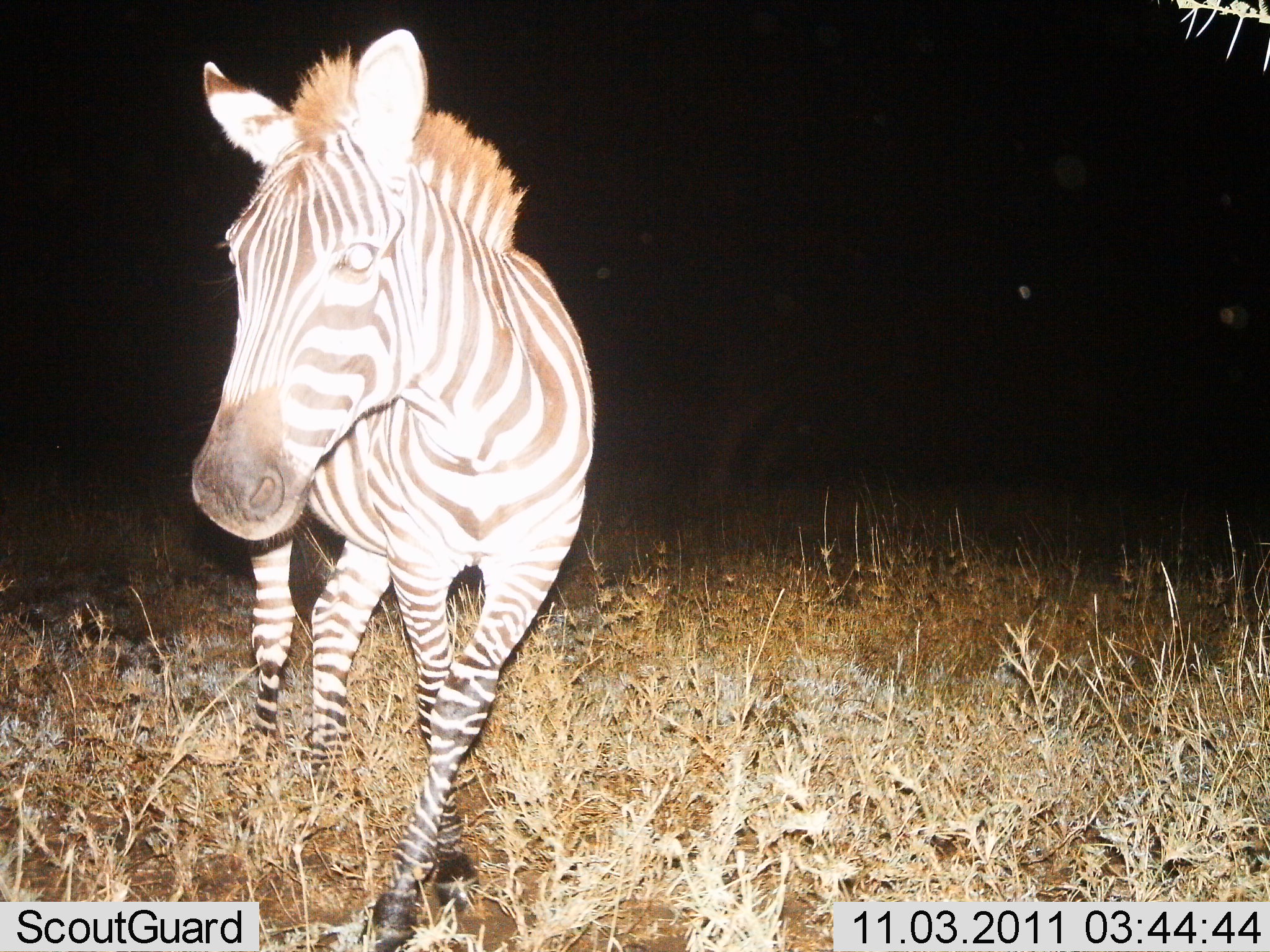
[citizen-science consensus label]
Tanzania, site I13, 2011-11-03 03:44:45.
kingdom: Animalia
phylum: Chordata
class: Mammalia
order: Perissodactyla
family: Equidae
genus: Equus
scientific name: Equus quagga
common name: plains zebra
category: zebra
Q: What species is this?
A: Zebra (plains zebra) (Equus quagga).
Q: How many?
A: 1.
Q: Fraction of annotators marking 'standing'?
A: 50%.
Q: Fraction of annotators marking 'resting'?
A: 0%.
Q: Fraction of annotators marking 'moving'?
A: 50%.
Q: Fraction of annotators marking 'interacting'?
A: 0%.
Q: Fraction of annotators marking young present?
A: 0%.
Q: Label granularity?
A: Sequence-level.